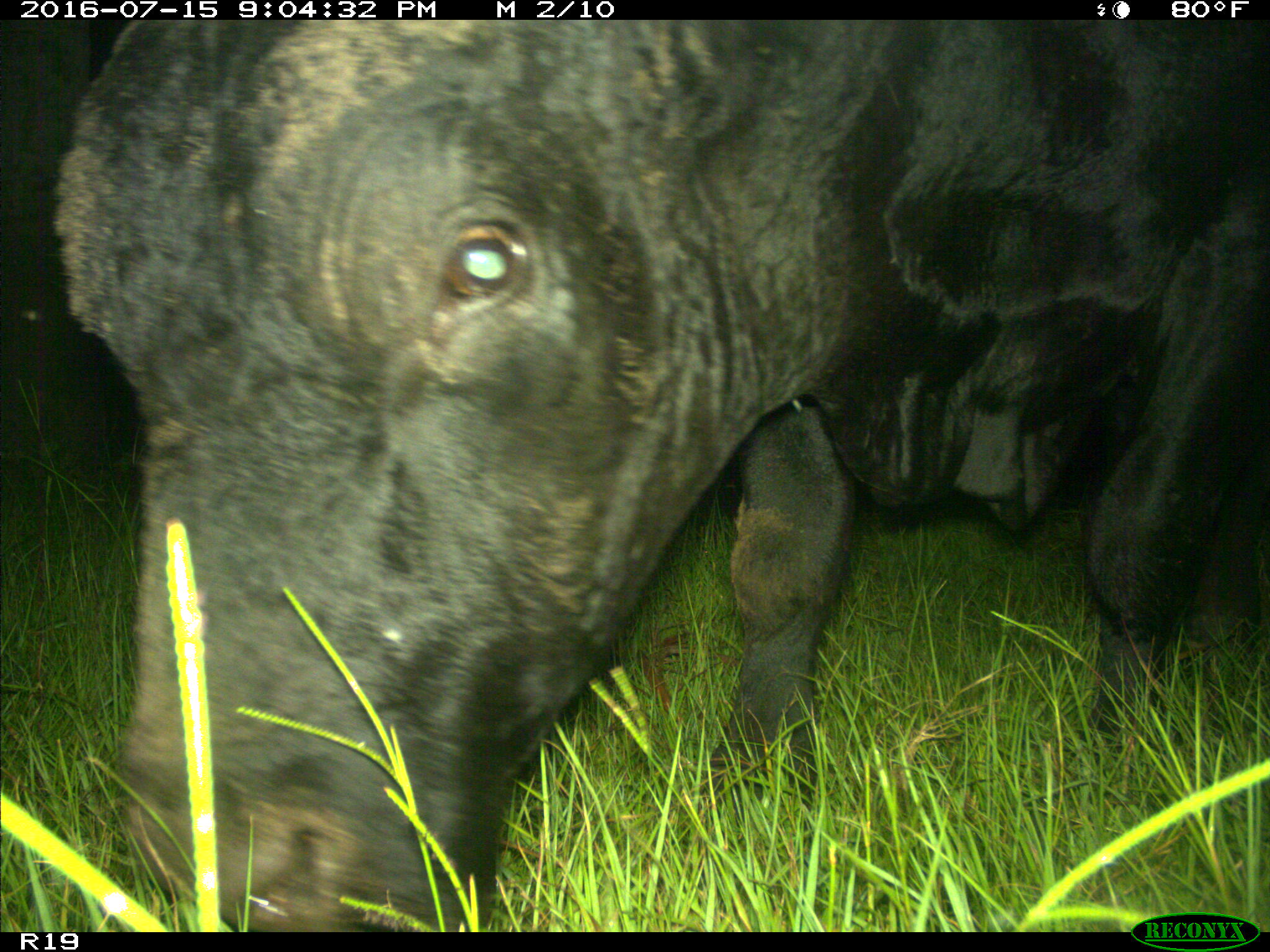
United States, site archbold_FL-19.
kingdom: Animalia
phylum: Chordata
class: Mammalia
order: Artiodactyla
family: Bovidae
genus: Bos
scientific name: Bos taurus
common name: domestic cow